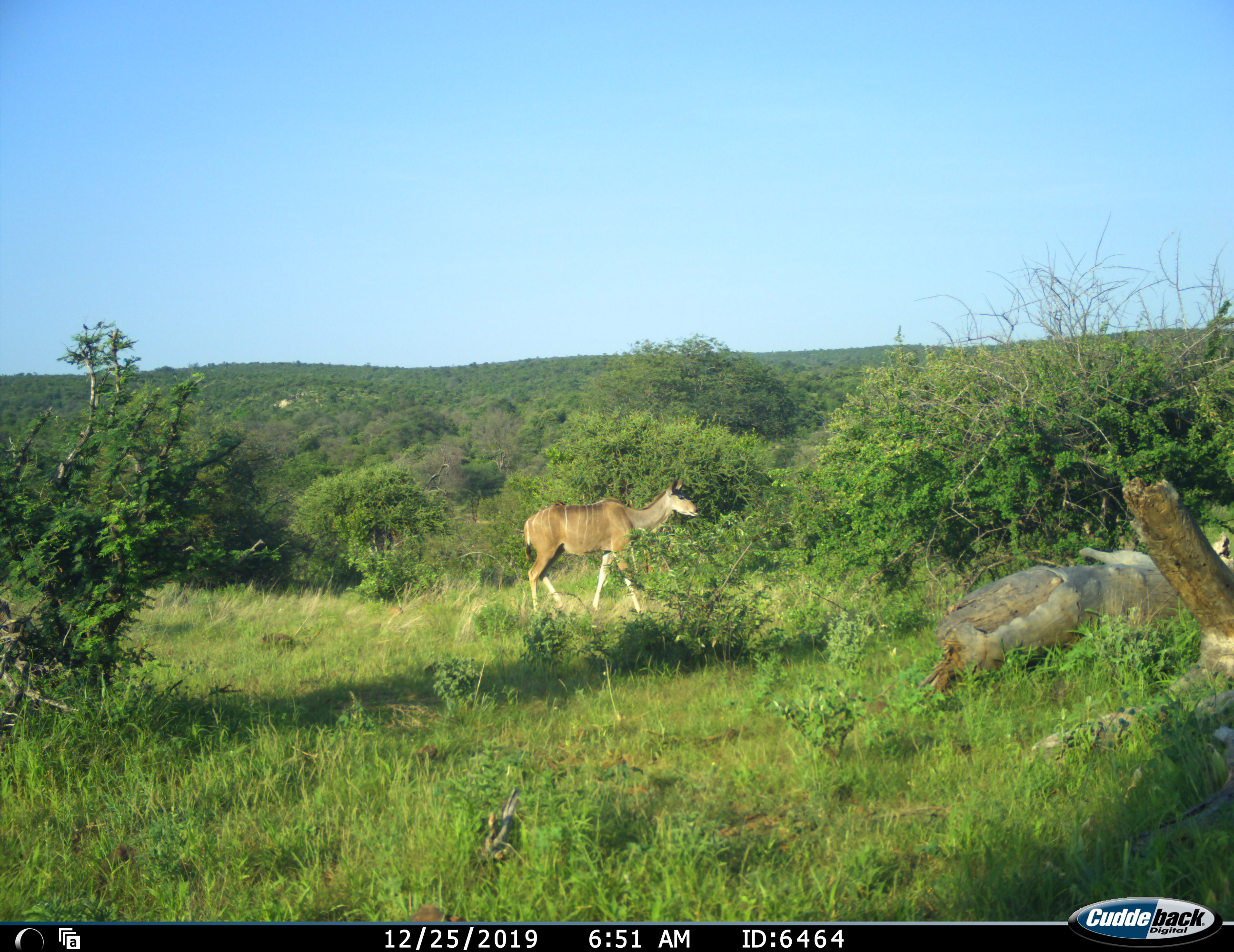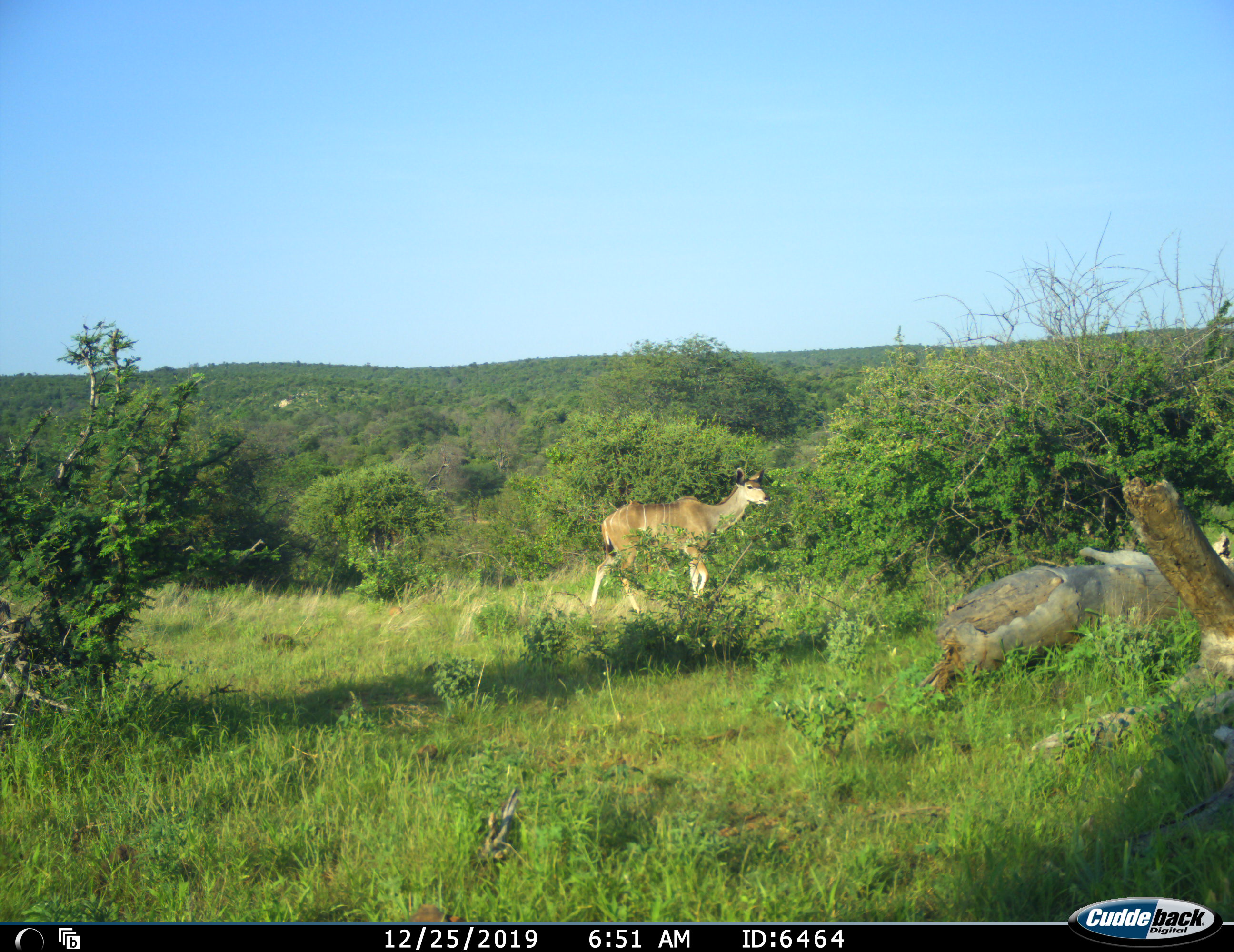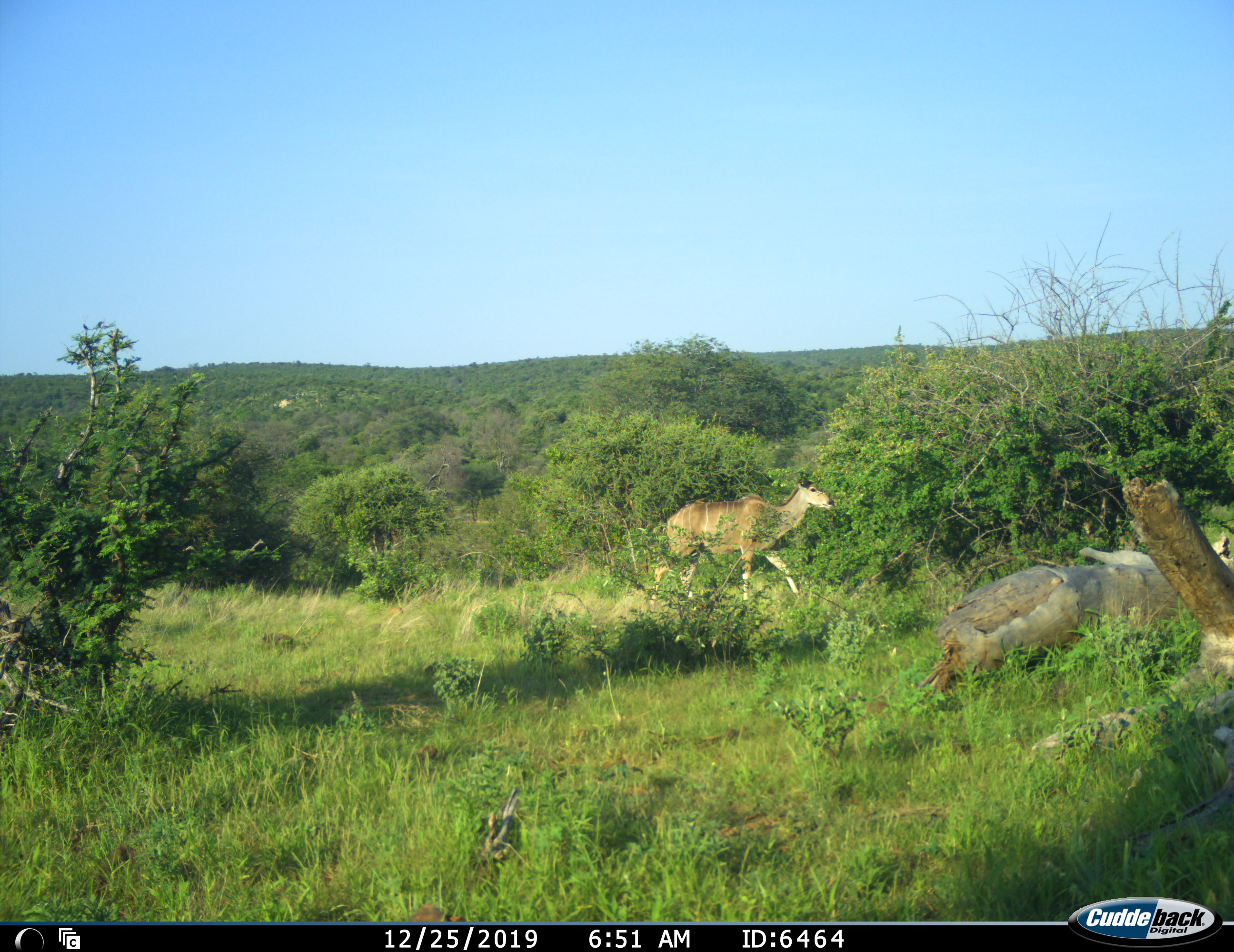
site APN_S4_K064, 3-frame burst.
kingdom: Animalia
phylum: Chordata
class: Mammalia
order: Artiodactyla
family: Bovidae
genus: Tragelaphus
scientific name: Tragelaphus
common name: kudu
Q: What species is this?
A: Kudu (Tragelaphus).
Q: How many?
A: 1.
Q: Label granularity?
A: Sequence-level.